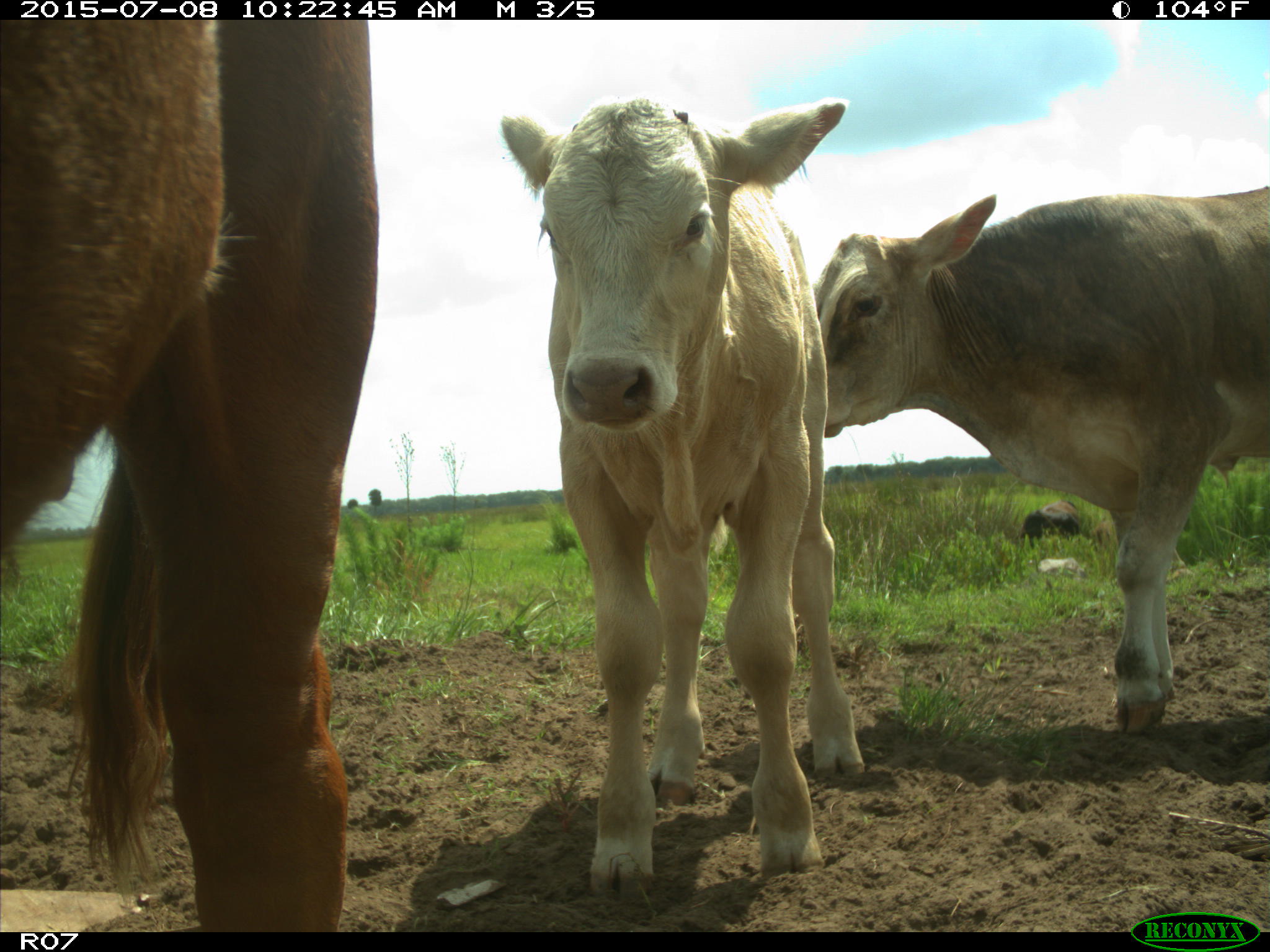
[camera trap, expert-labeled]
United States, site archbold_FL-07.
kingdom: Animalia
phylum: Chordata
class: Mammalia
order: Artiodactyla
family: Bovidae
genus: Bos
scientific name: Bos taurus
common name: domestic cow